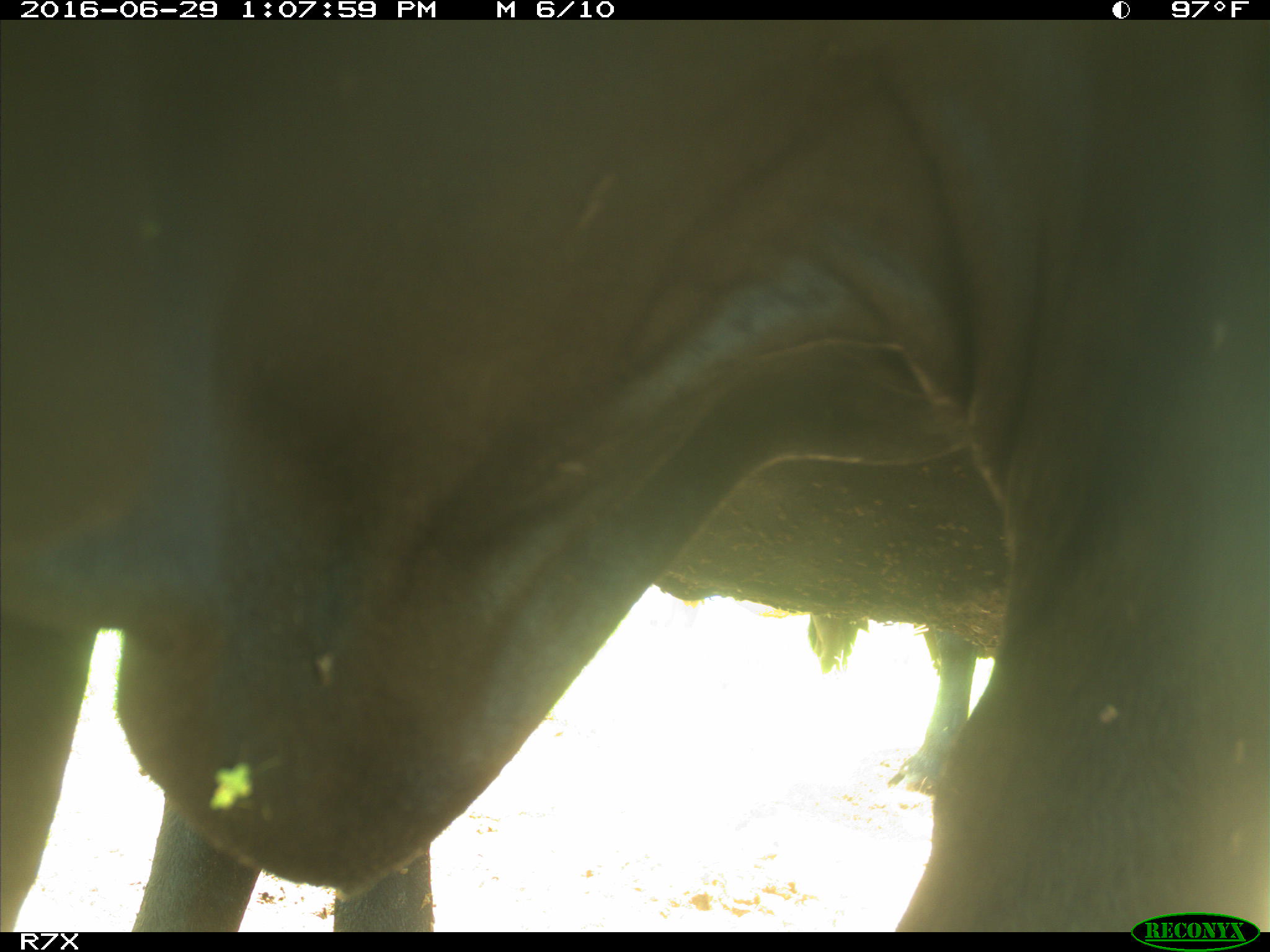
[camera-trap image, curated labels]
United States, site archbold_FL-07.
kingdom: Animalia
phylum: Chordata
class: Mammalia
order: Artiodactyla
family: Bovidae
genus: Bos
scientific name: Bos taurus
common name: domestic cow